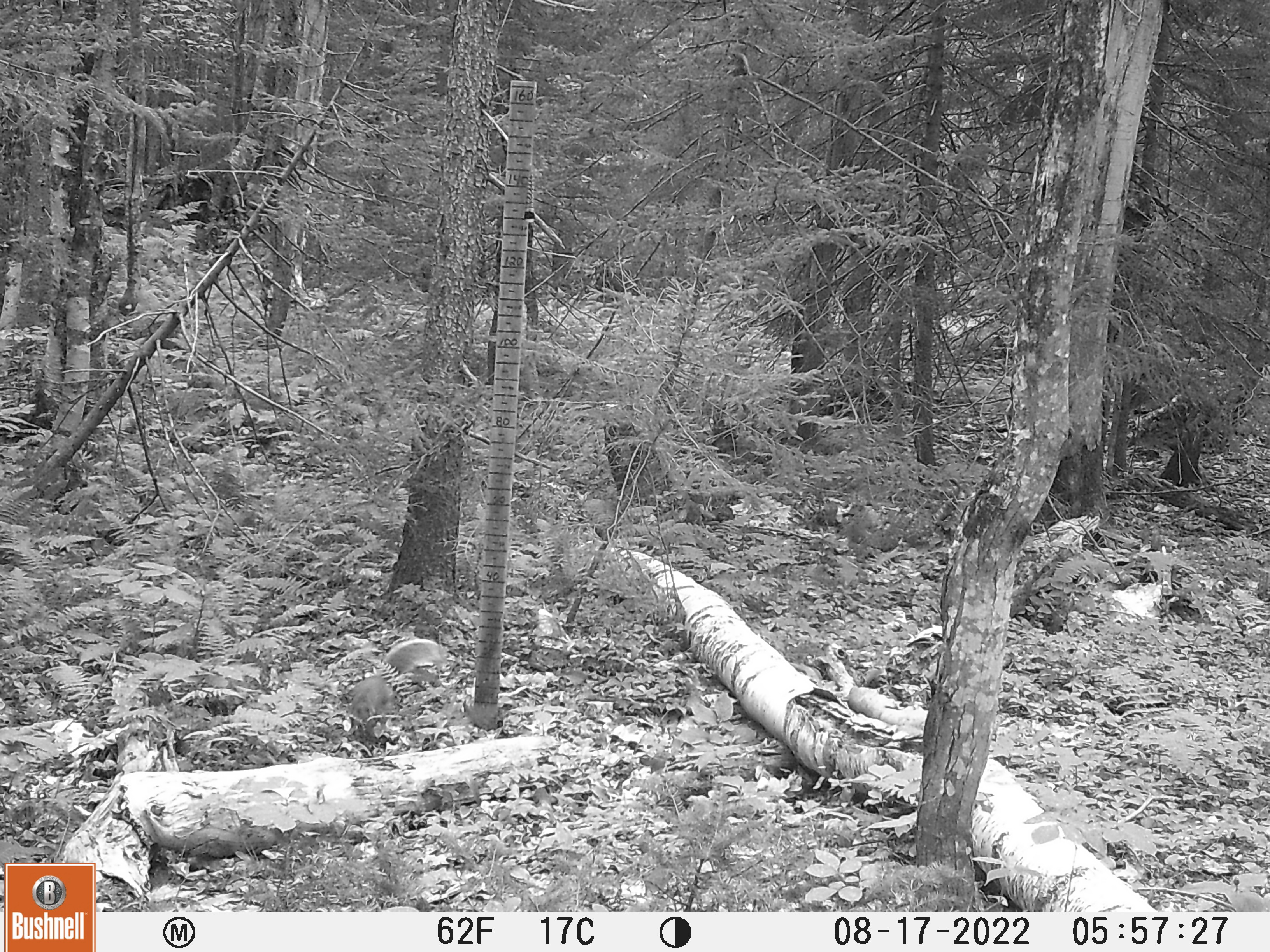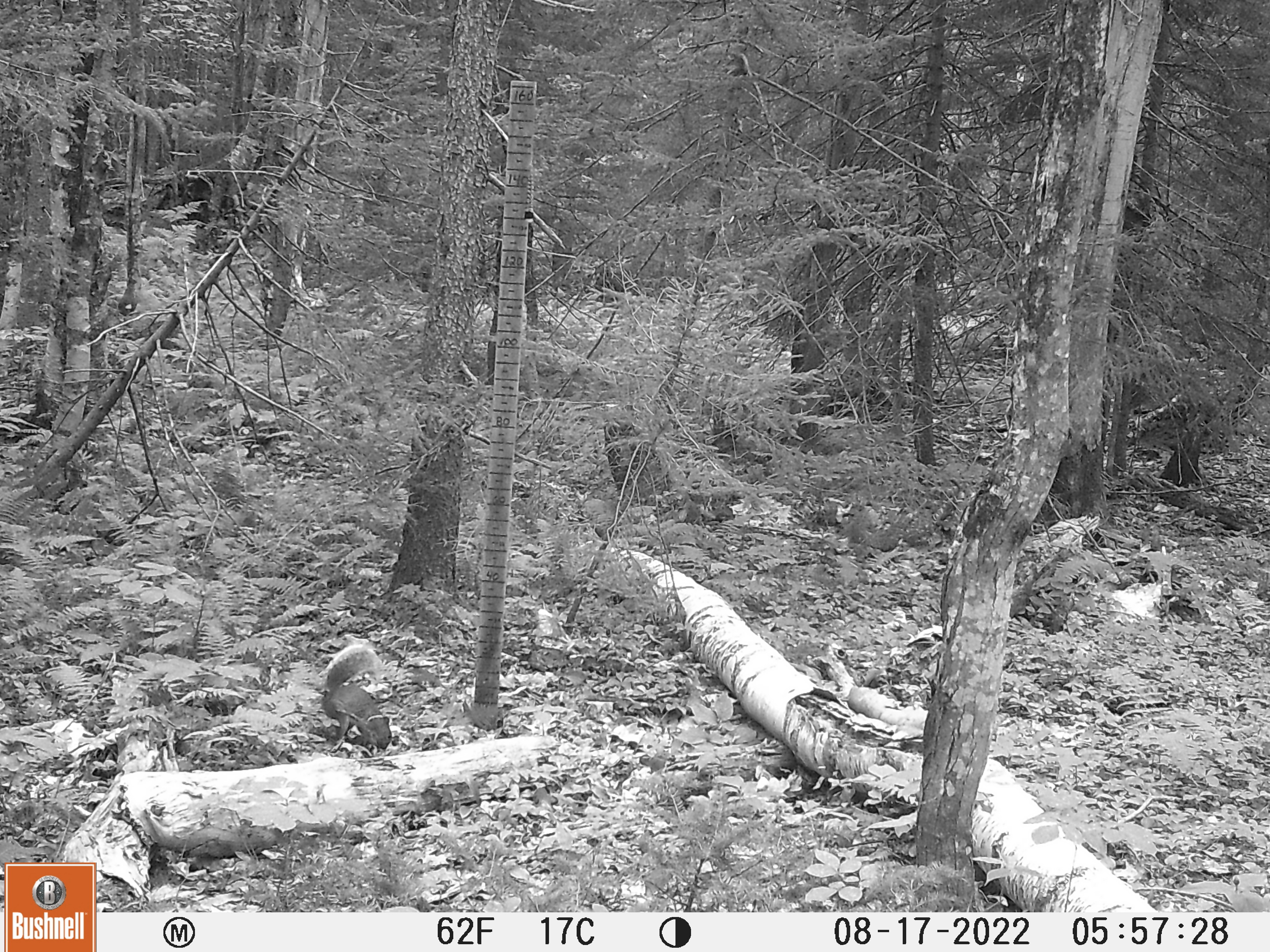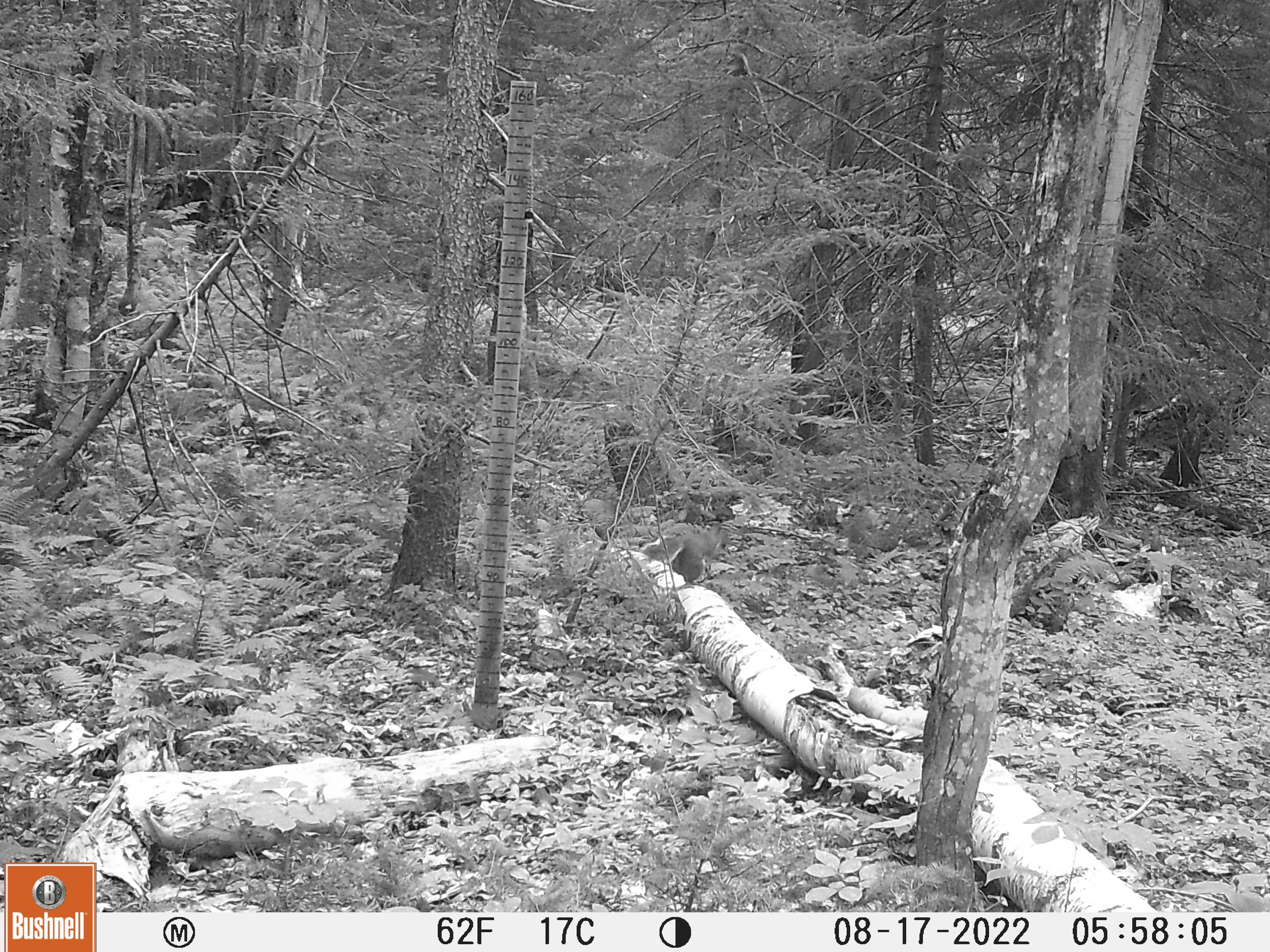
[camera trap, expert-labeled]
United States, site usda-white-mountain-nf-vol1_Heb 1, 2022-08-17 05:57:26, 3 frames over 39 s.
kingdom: Animalia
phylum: Chordata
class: Mammalia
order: Rodentia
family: Sciuridae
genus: Sciurus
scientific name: Sciurus carolinensis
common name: gray squirrel